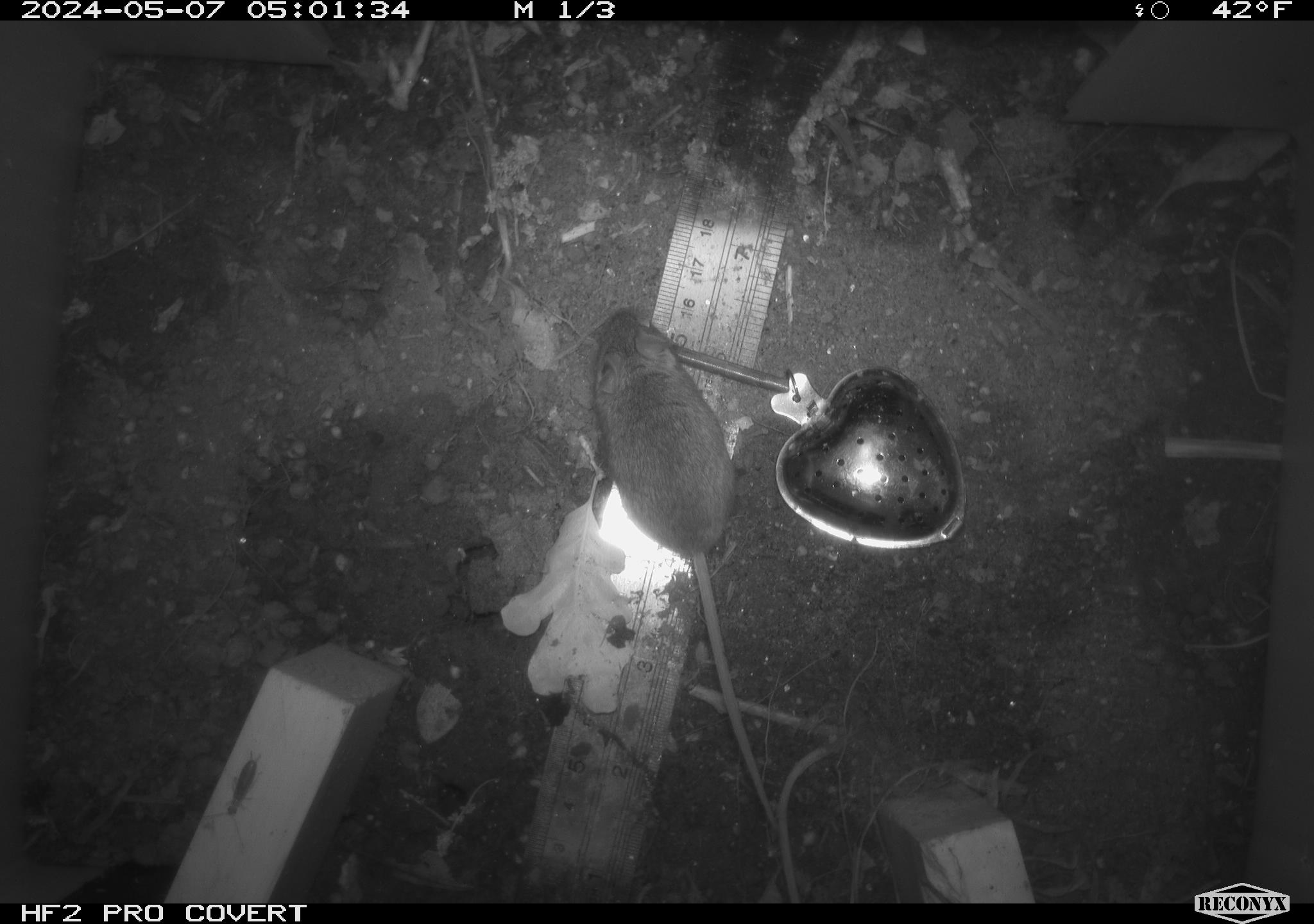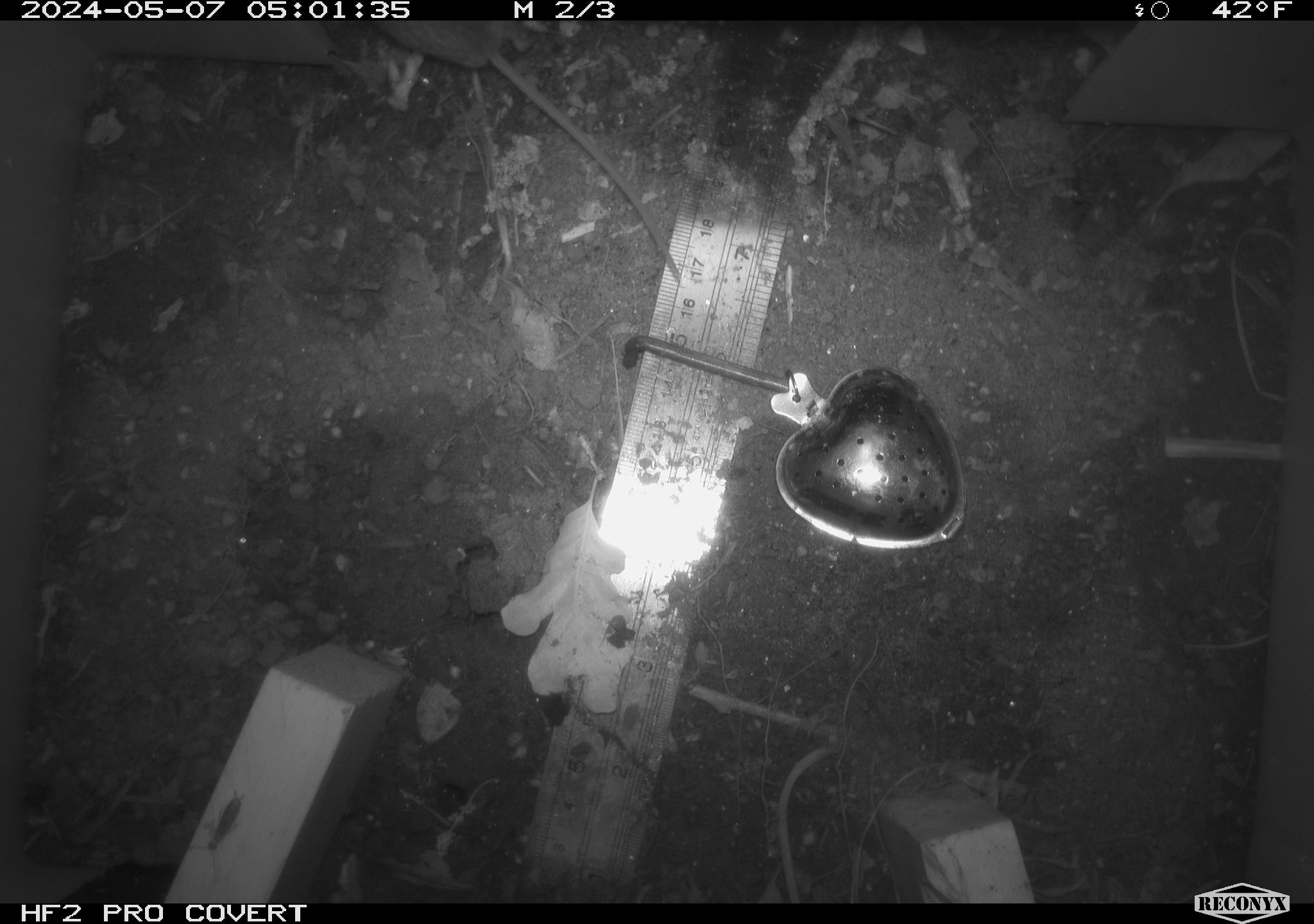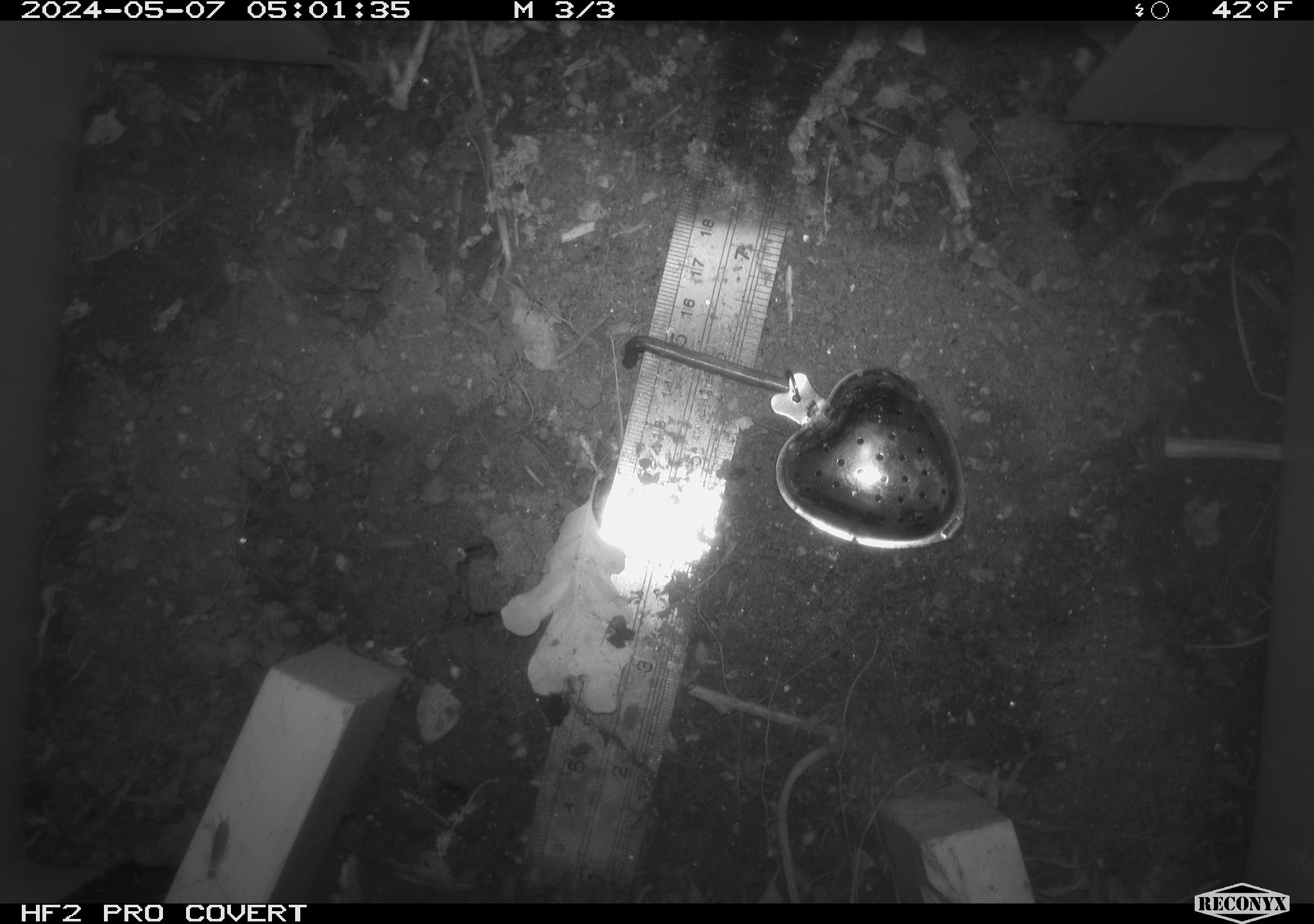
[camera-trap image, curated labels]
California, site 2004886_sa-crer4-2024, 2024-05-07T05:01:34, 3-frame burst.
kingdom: Animalia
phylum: Chordata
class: Mammalia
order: Rodentia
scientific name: Rodentia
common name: mouse species